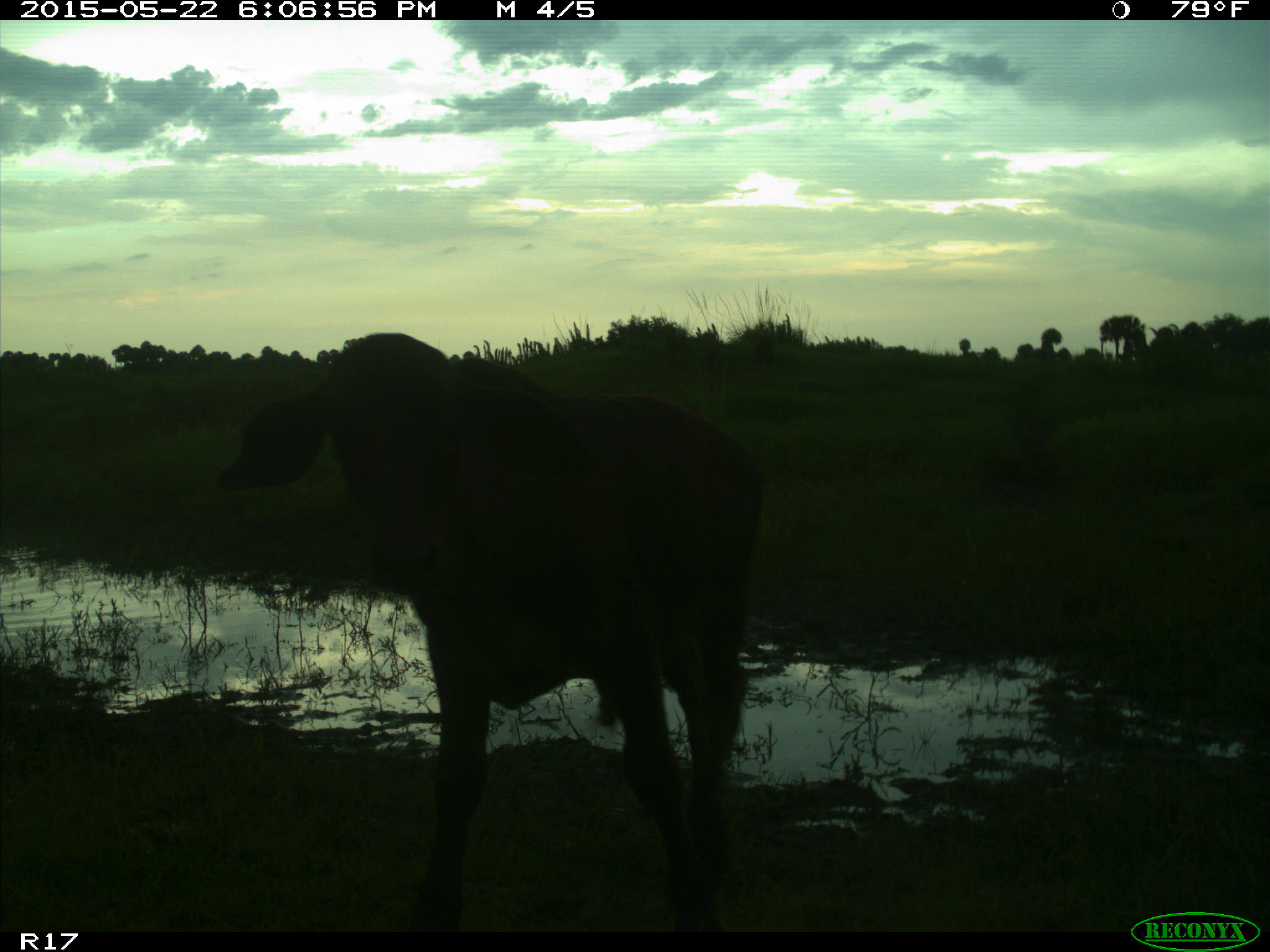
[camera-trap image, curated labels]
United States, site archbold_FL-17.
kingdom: Animalia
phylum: Chordata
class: Mammalia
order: Artiodactyla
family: Bovidae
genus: Bos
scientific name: Bos taurus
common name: domestic cow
Bos taurus (domestic cow).